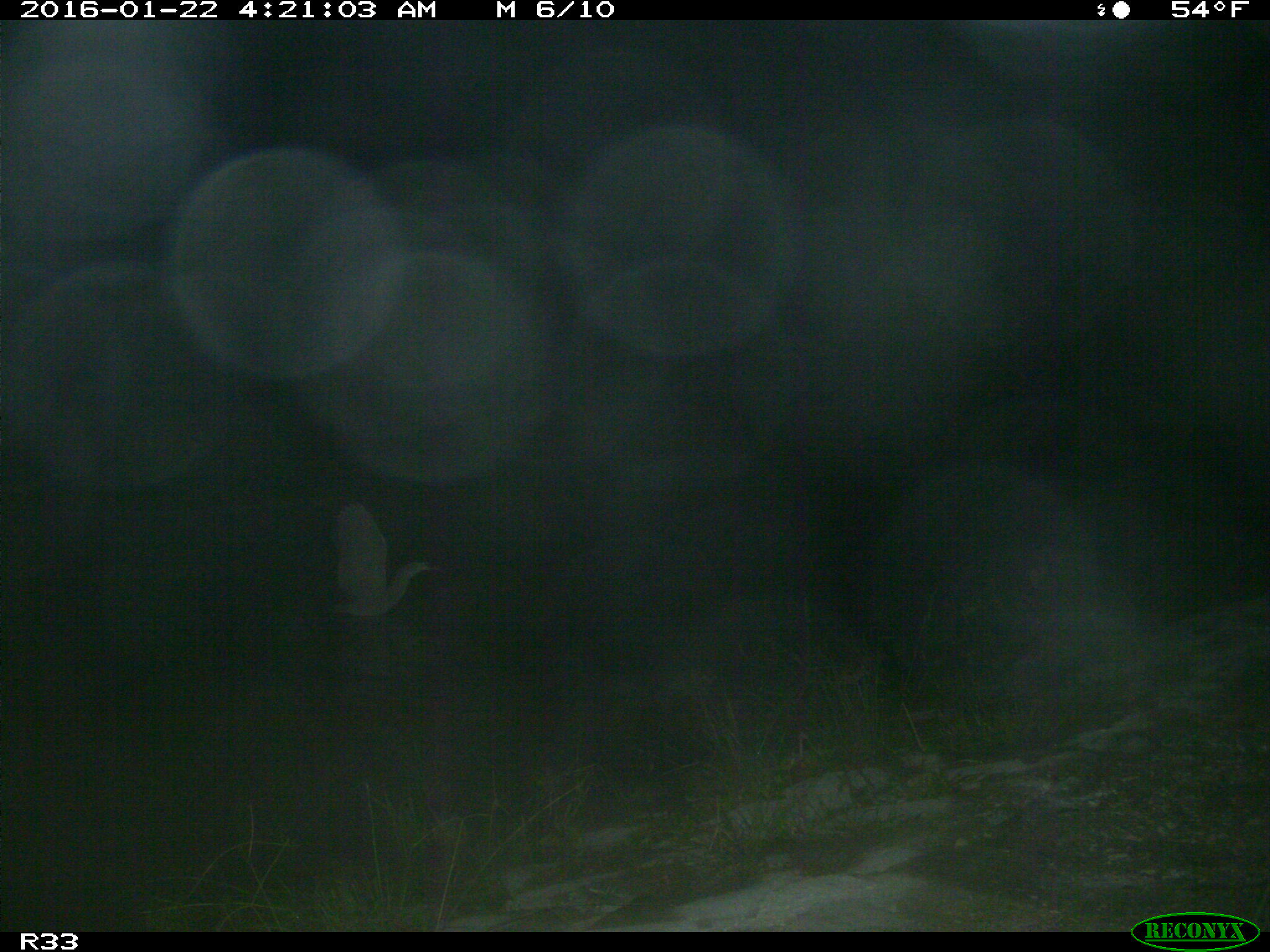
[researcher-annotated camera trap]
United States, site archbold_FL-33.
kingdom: Animalia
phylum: Chordata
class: Aves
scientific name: Aves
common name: birds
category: unidentified bird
Unidentified bird (birds) (Aves).